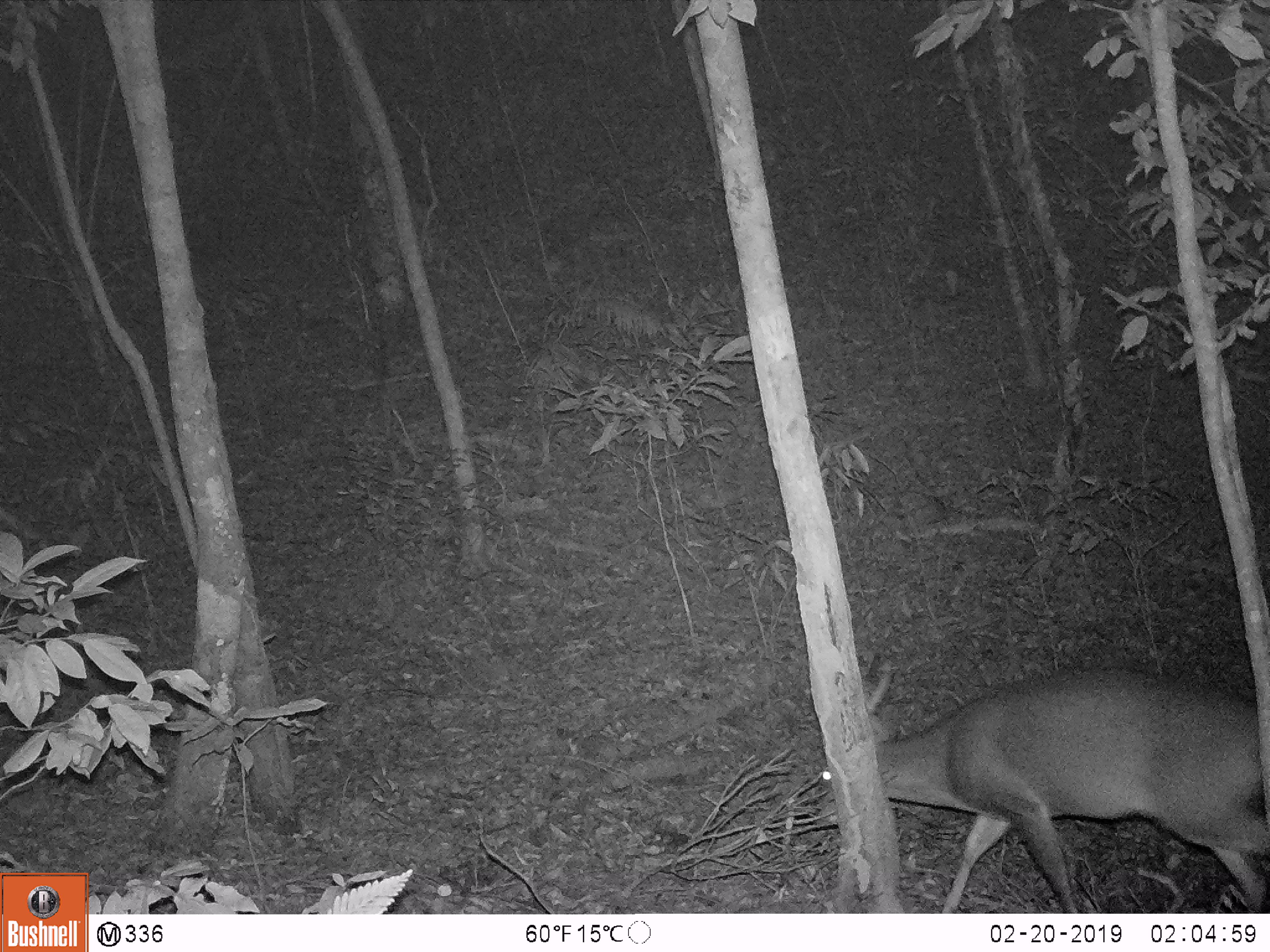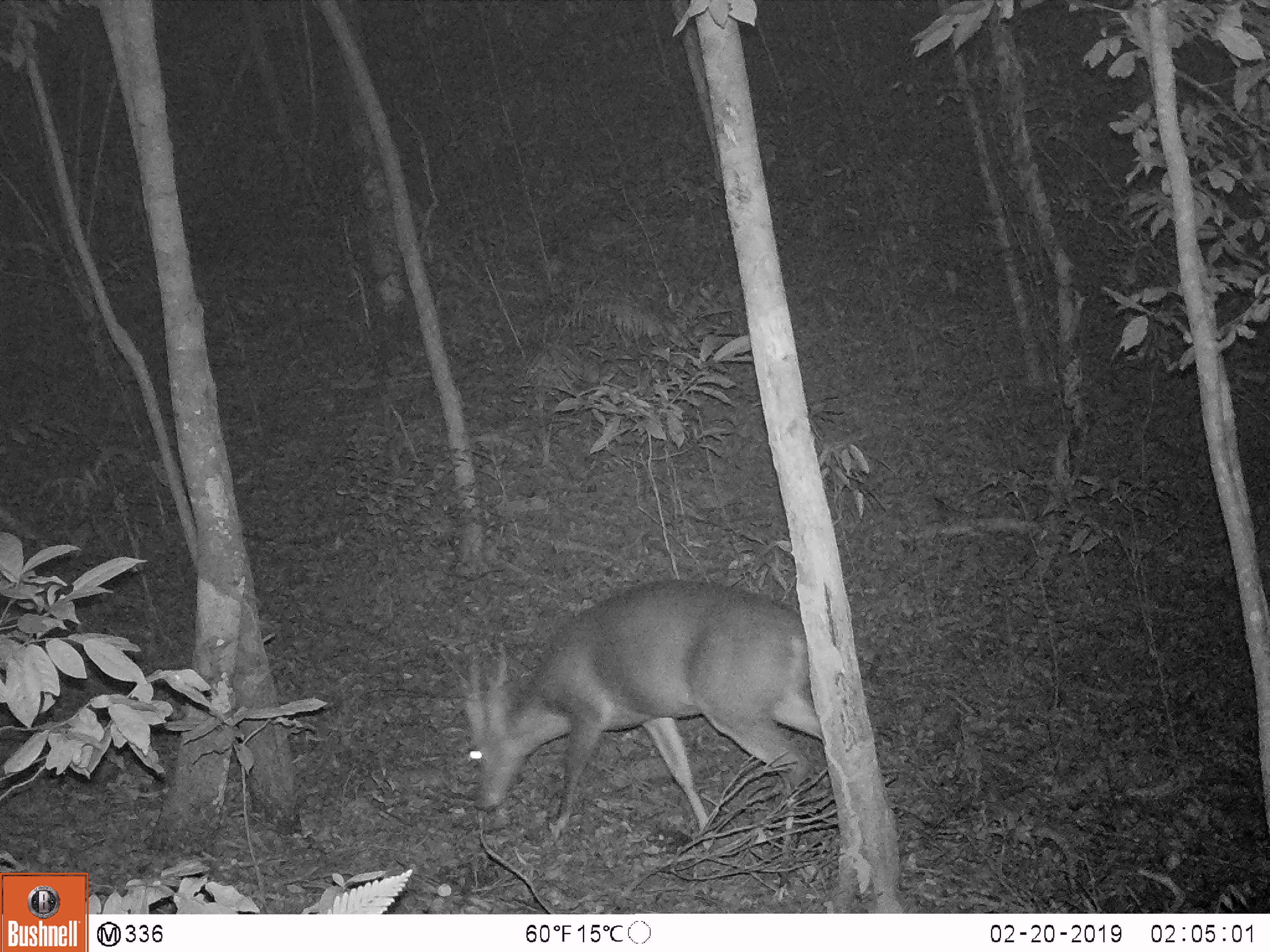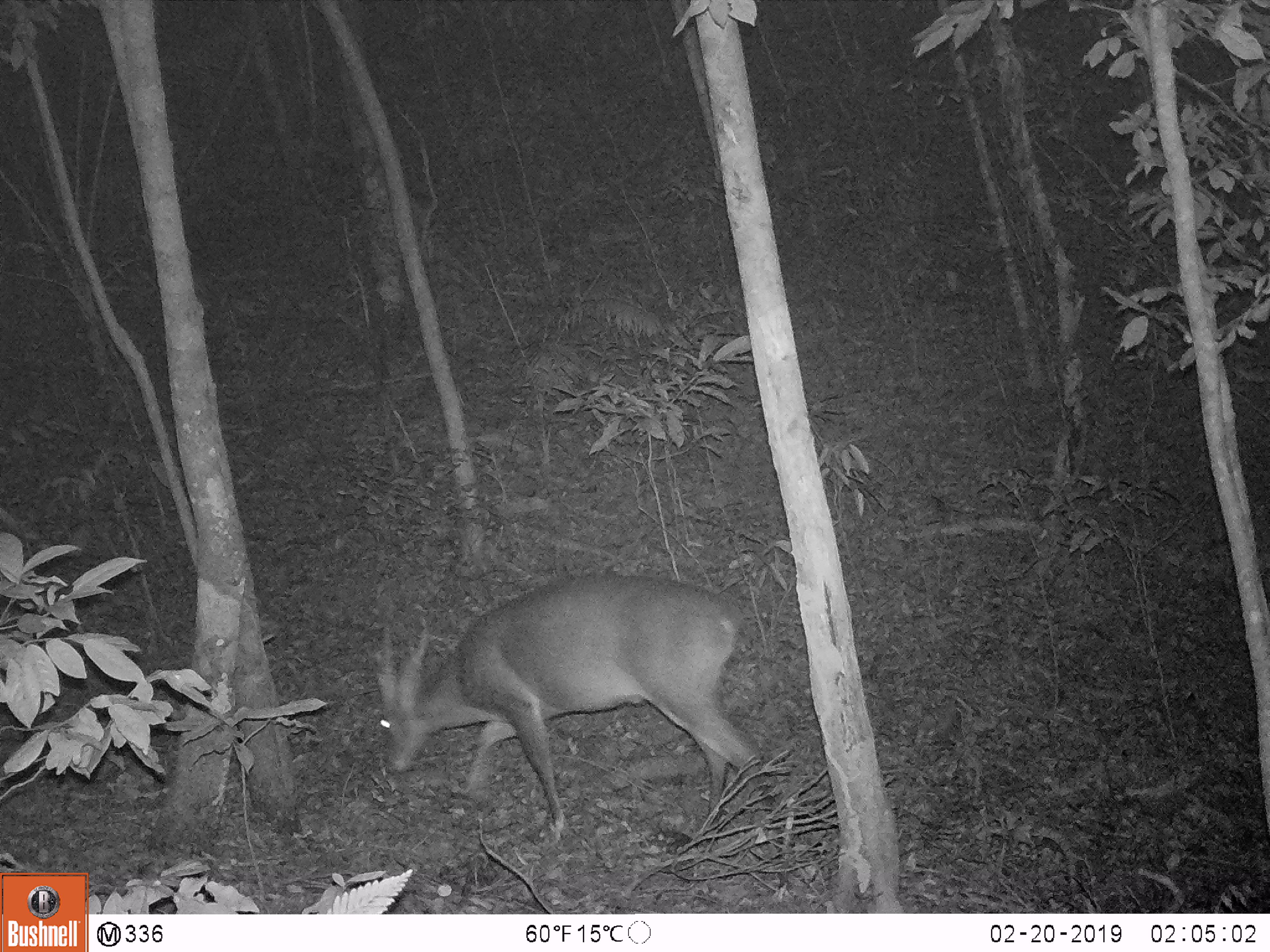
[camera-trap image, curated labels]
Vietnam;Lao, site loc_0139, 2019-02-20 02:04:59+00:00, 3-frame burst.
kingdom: Animalia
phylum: Chordata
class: Mammalia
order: Artiodactyla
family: Cervidae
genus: Muntiacus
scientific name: Muntiacus vuquangensis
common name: large-antlered muntjac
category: large antlered muntjac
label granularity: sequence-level